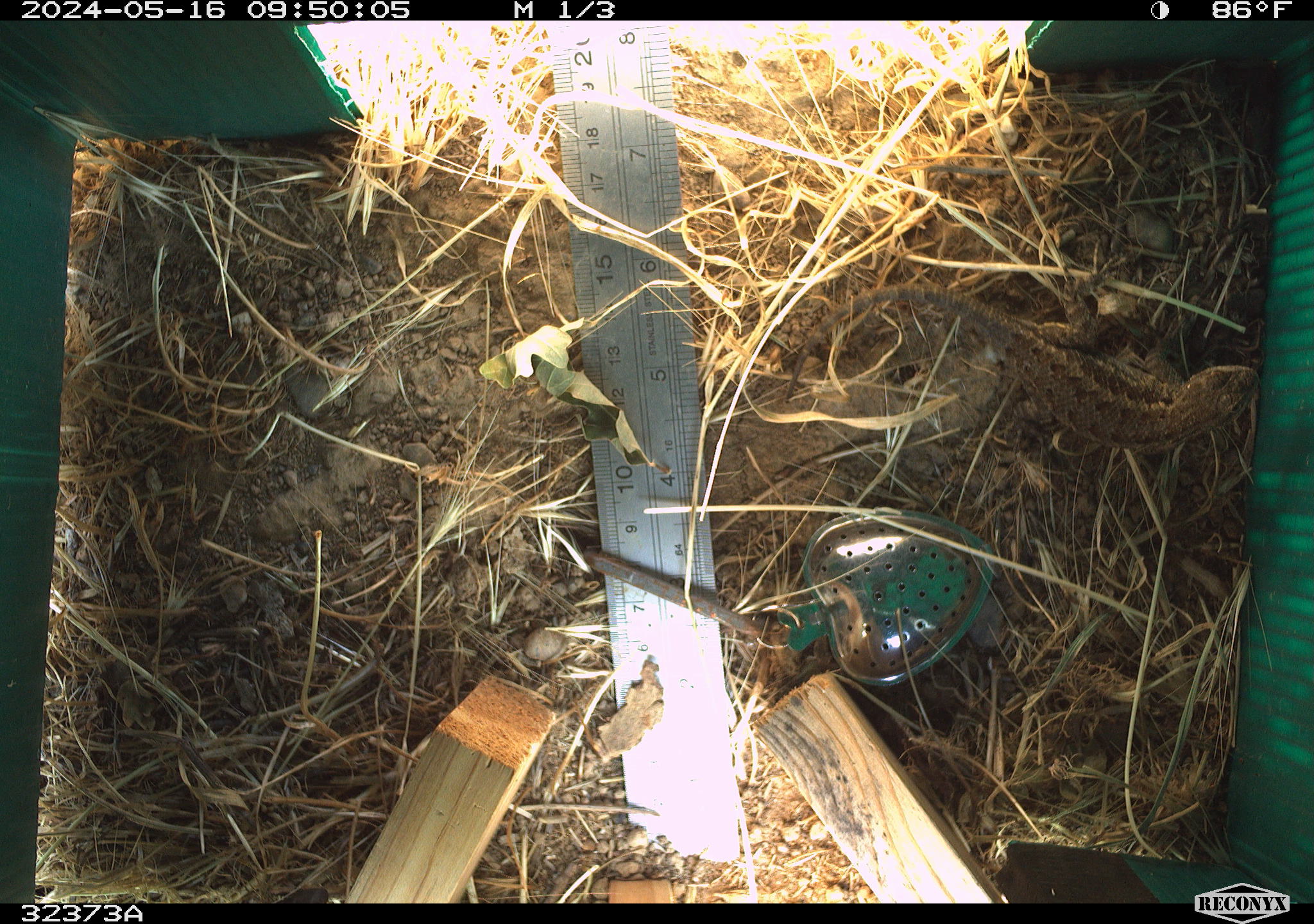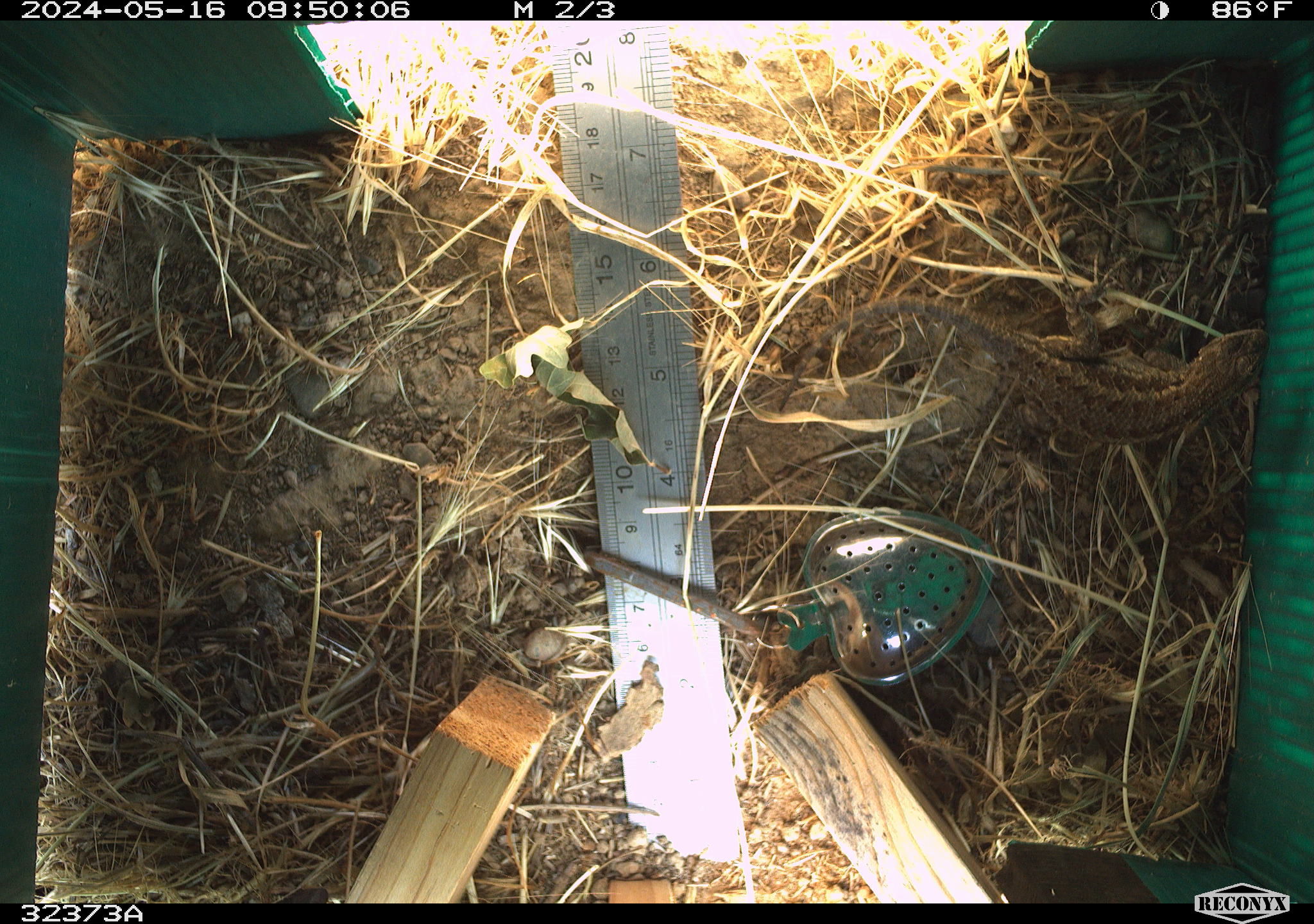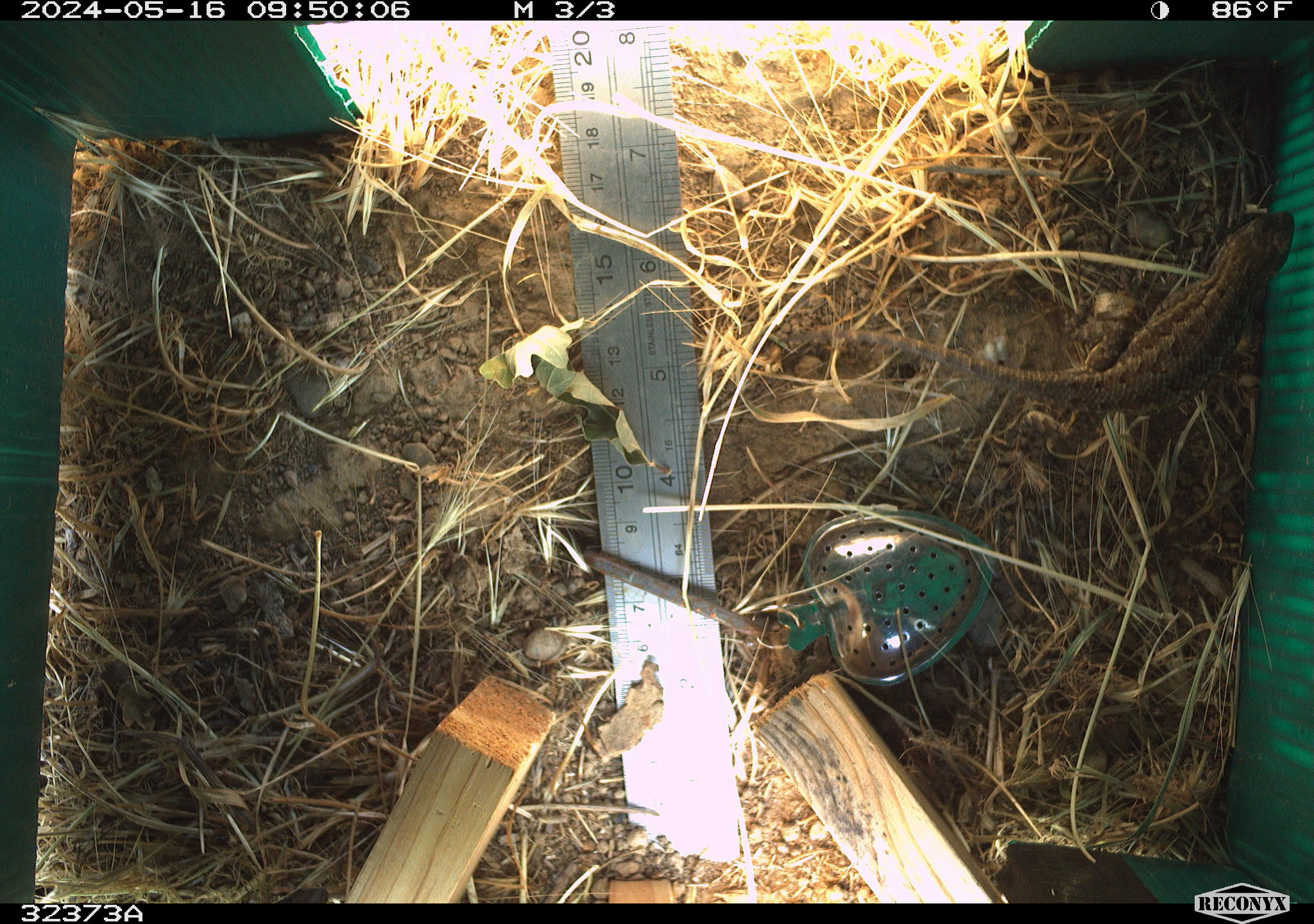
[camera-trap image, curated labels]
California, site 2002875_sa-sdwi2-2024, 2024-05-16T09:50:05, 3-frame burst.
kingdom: Animalia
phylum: Chordata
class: Reptilia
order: Squamata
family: Phrynosomatidae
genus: Sceloporus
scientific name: Sceloporus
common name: spiny lizards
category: sceloporus species